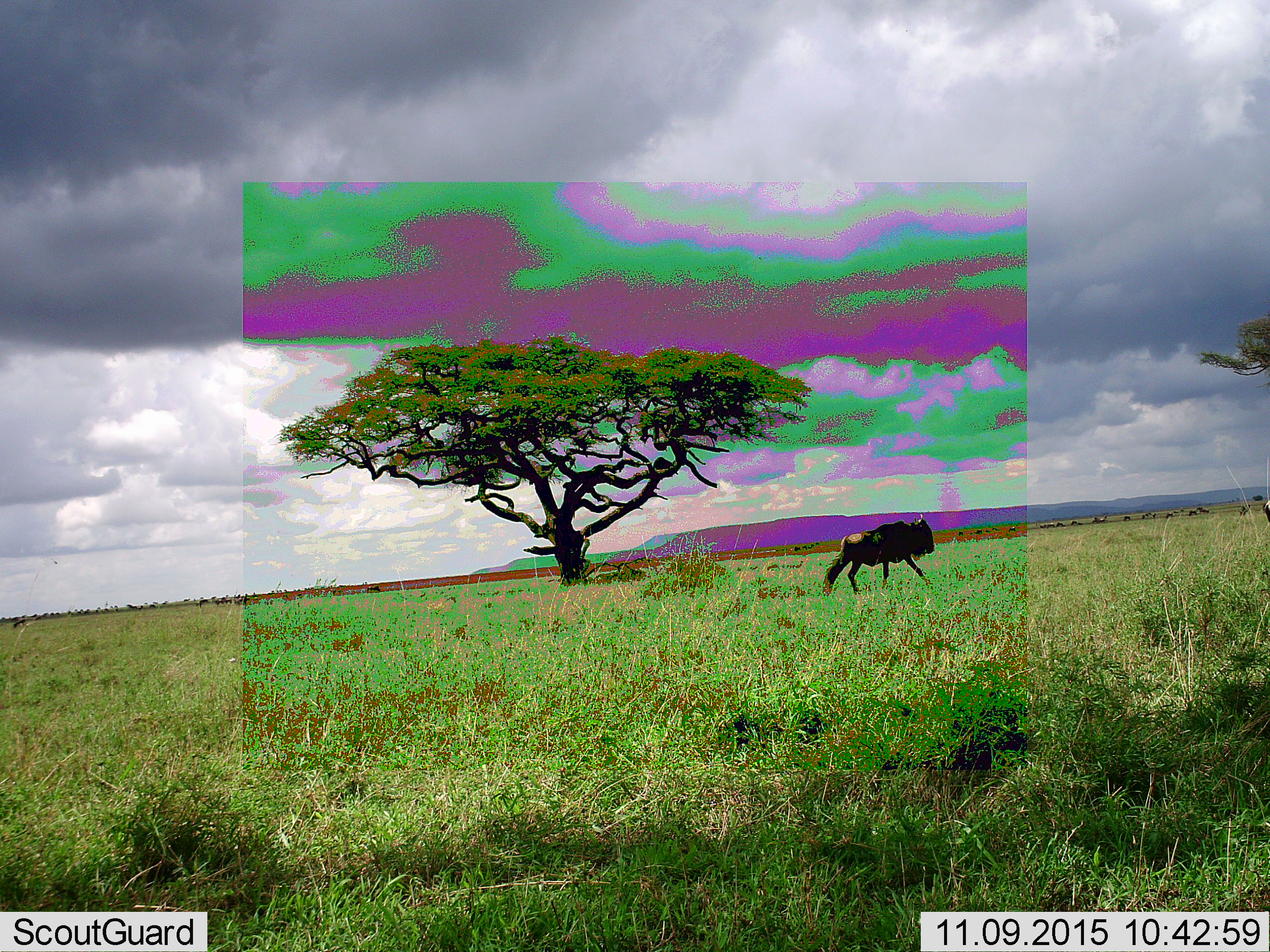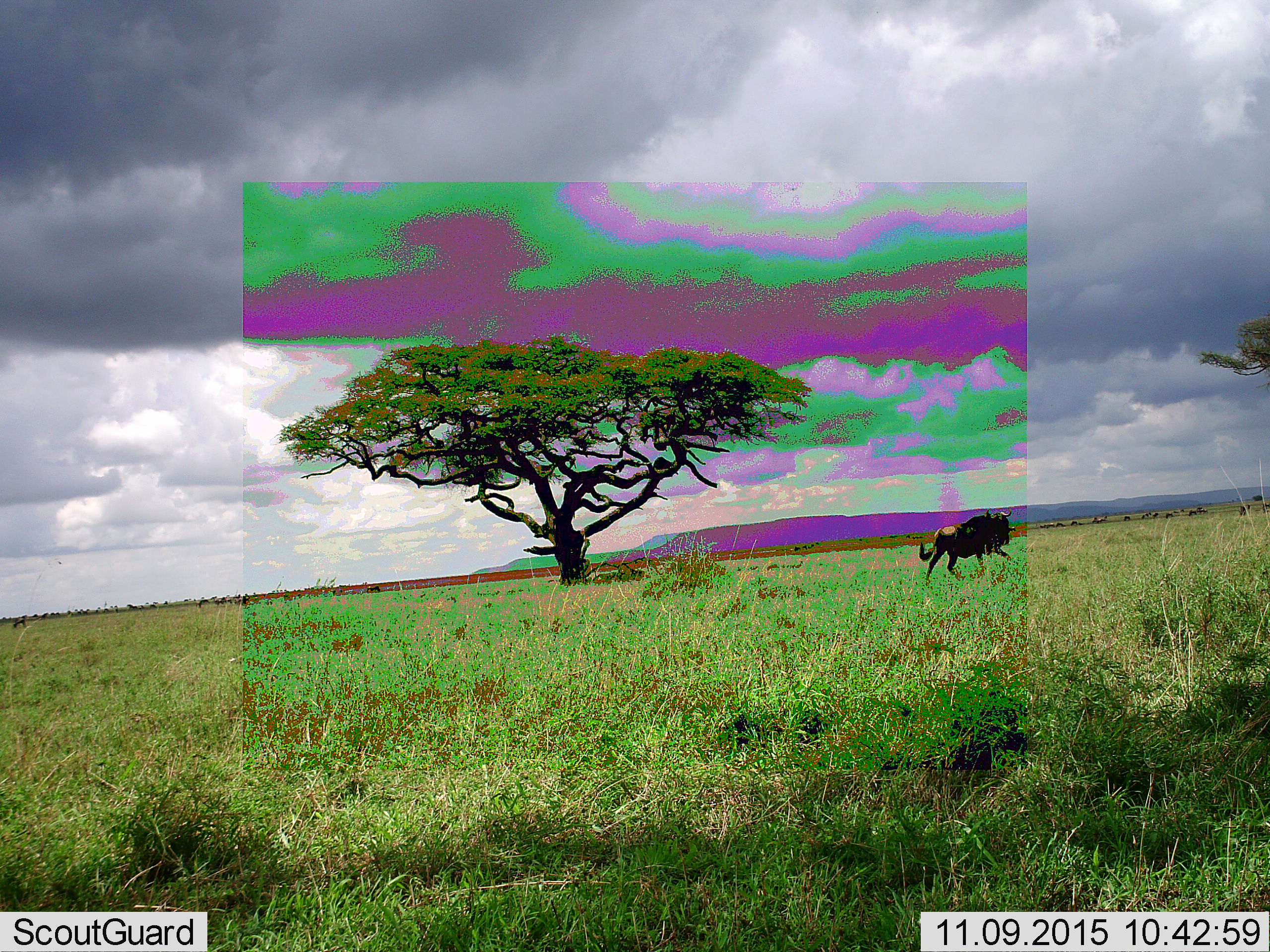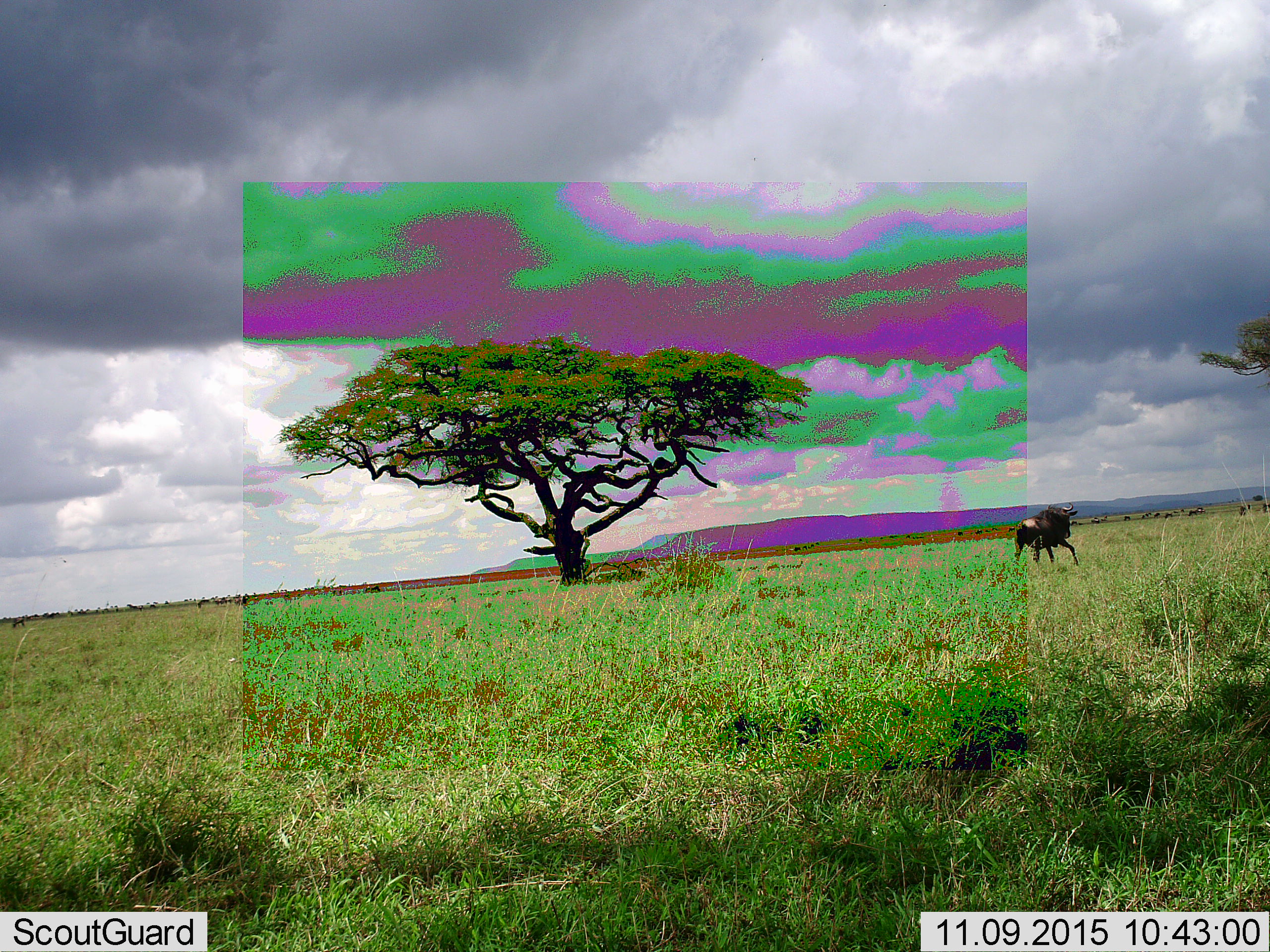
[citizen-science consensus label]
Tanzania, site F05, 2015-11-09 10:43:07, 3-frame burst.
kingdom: Animalia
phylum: Chordata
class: Mammalia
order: Artiodactyla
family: Bovidae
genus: Connochaetes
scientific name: Connochaetes taurinus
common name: blue wildebeest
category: wildebeest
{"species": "wildebeest (blue wildebeest) (Connochaetes taurinus)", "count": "11-50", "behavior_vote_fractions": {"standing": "12%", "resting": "0%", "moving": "94%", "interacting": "0%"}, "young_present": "0%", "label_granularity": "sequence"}